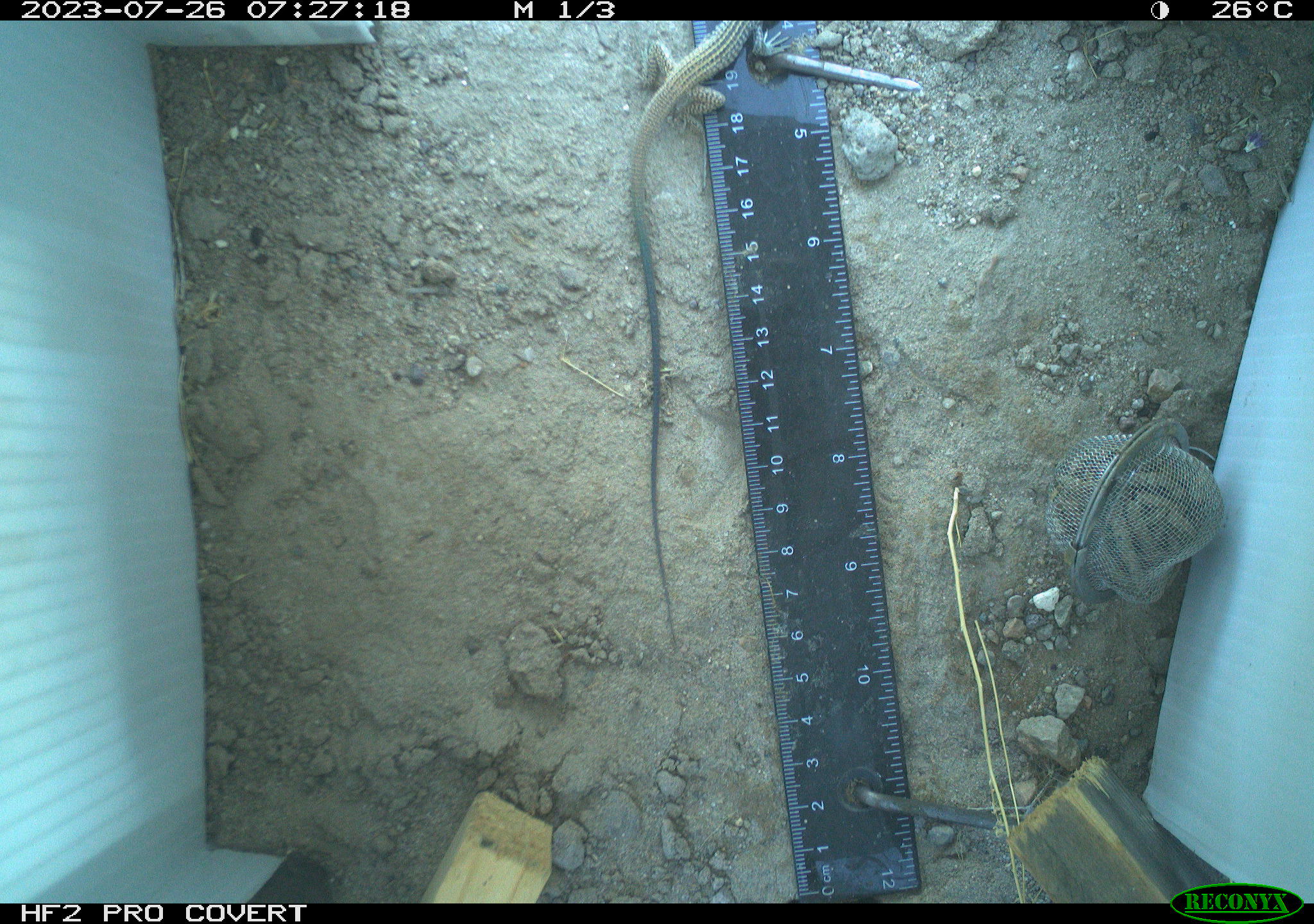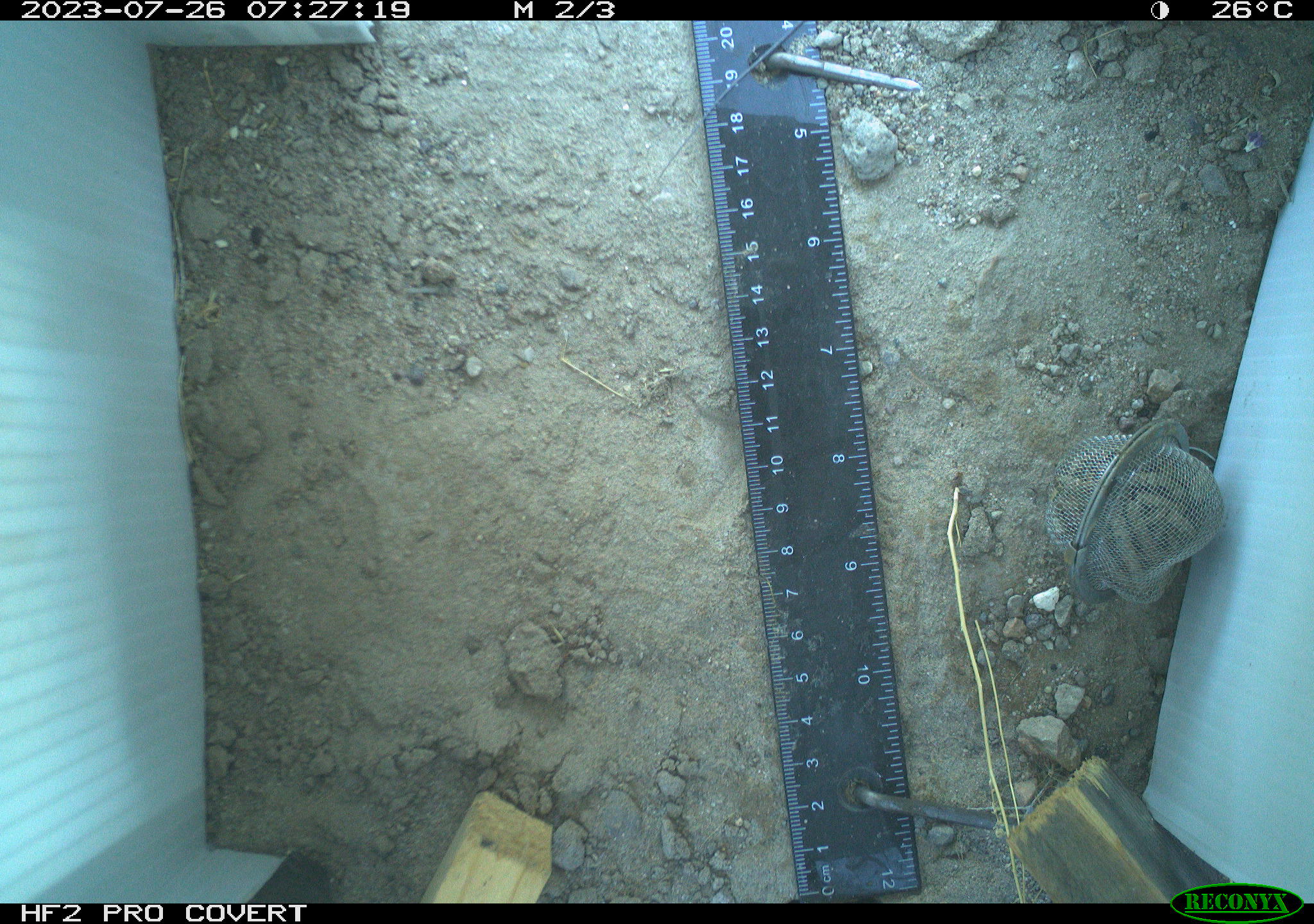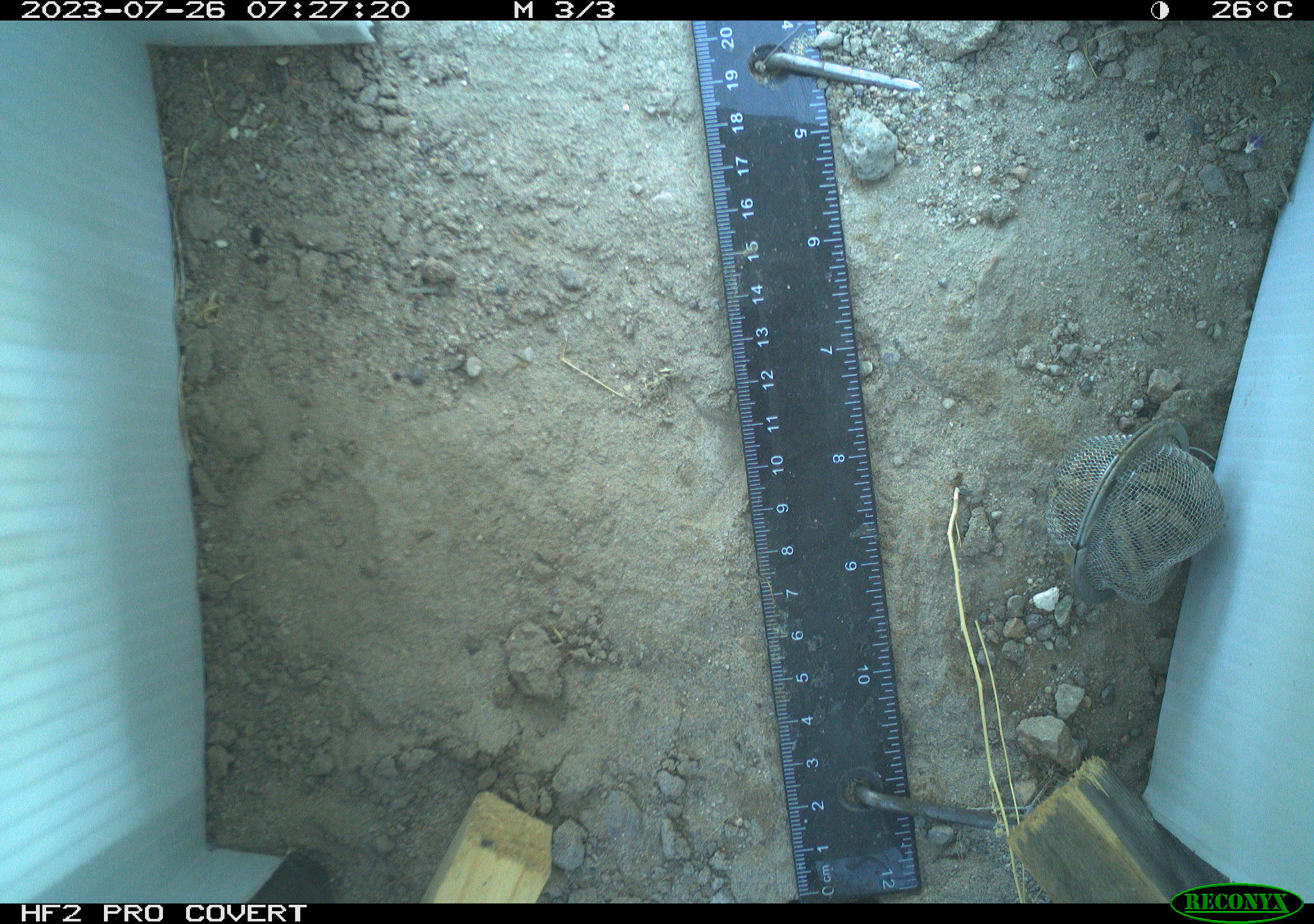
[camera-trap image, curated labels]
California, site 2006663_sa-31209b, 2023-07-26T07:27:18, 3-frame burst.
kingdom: Animalia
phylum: Chordata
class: Reptilia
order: Squamata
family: Teiidae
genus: Aspidoscelis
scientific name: Aspidoscelis tigris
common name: western whiptail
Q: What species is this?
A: Western whiptail (Aspidoscelis tigris).